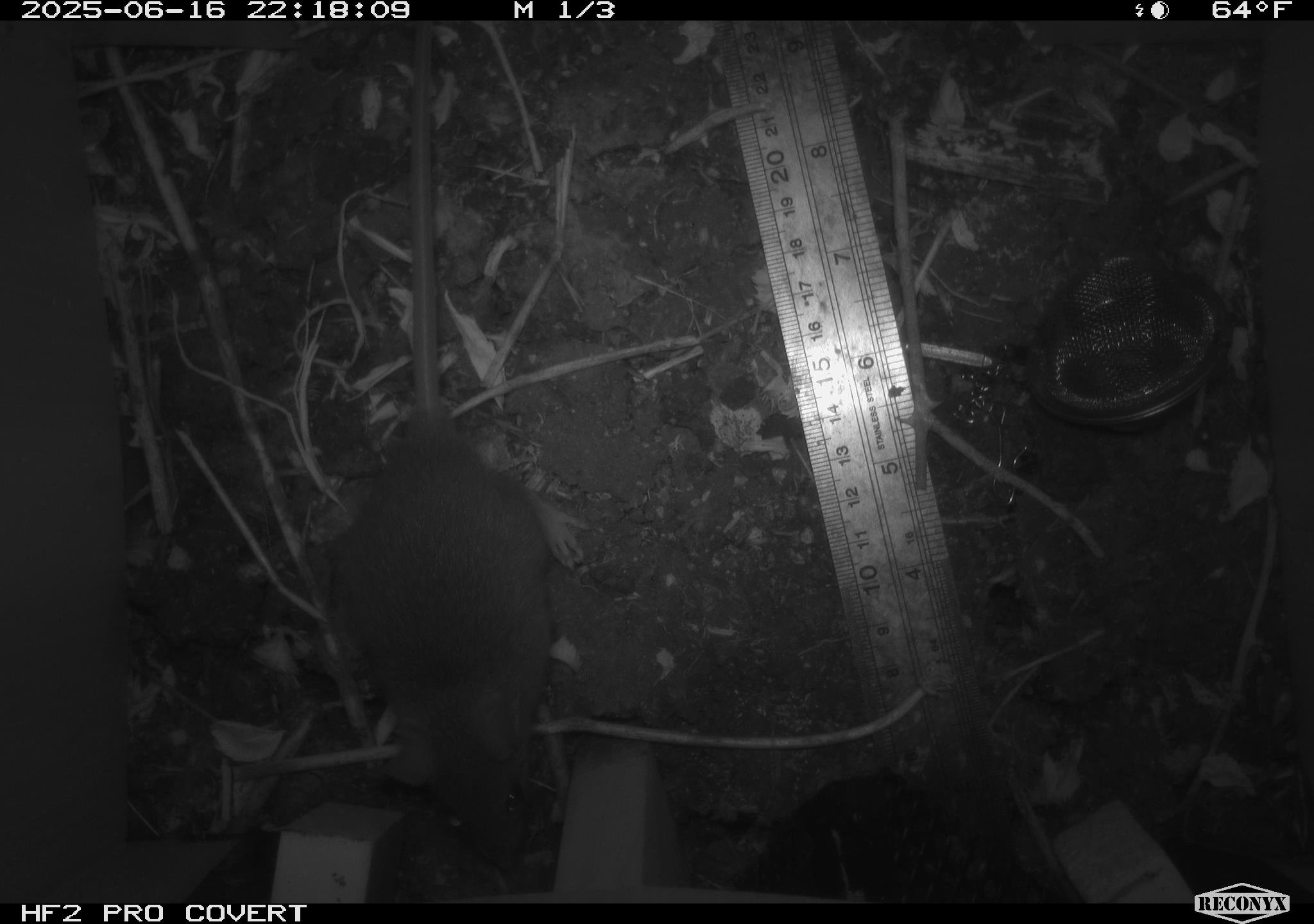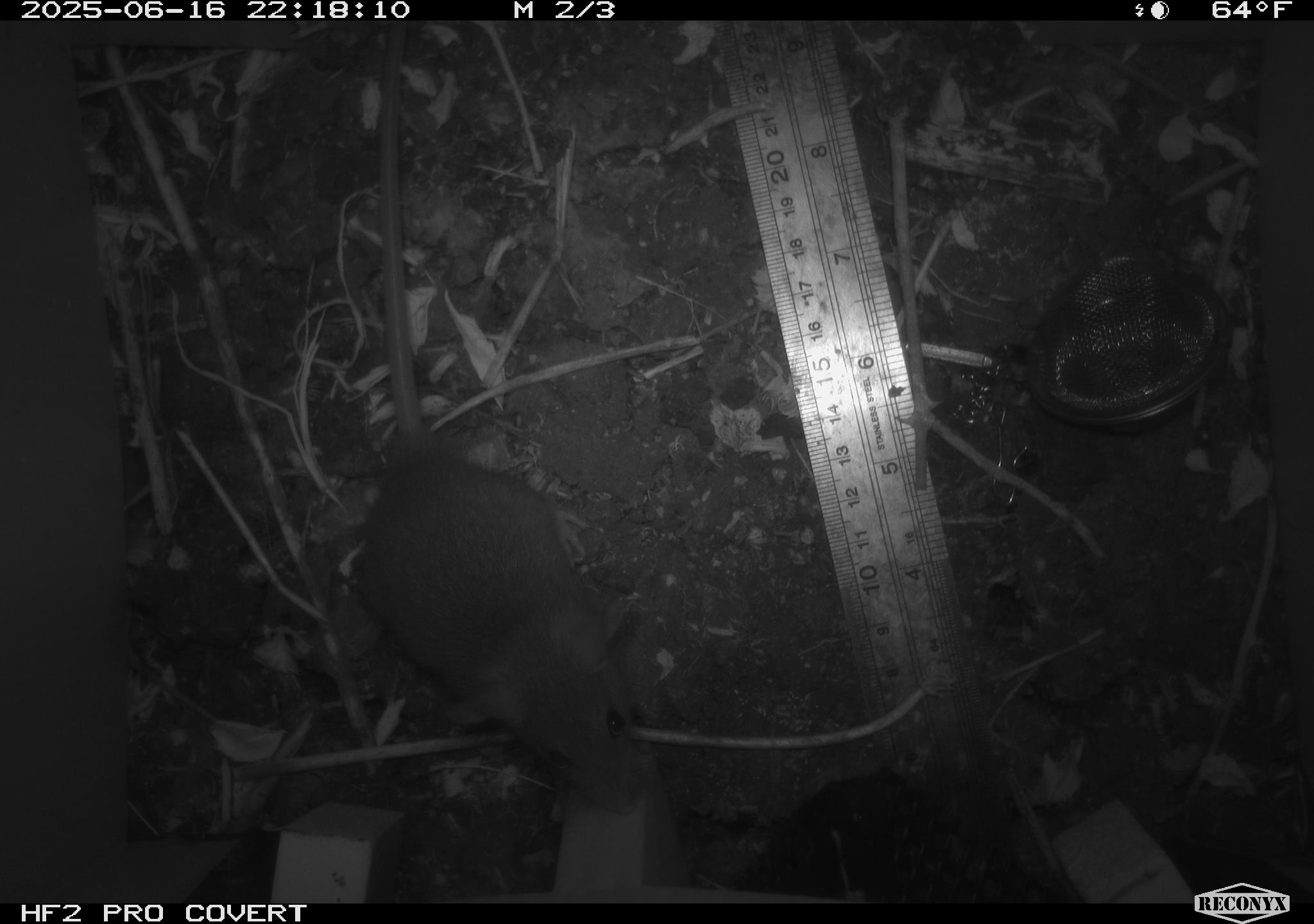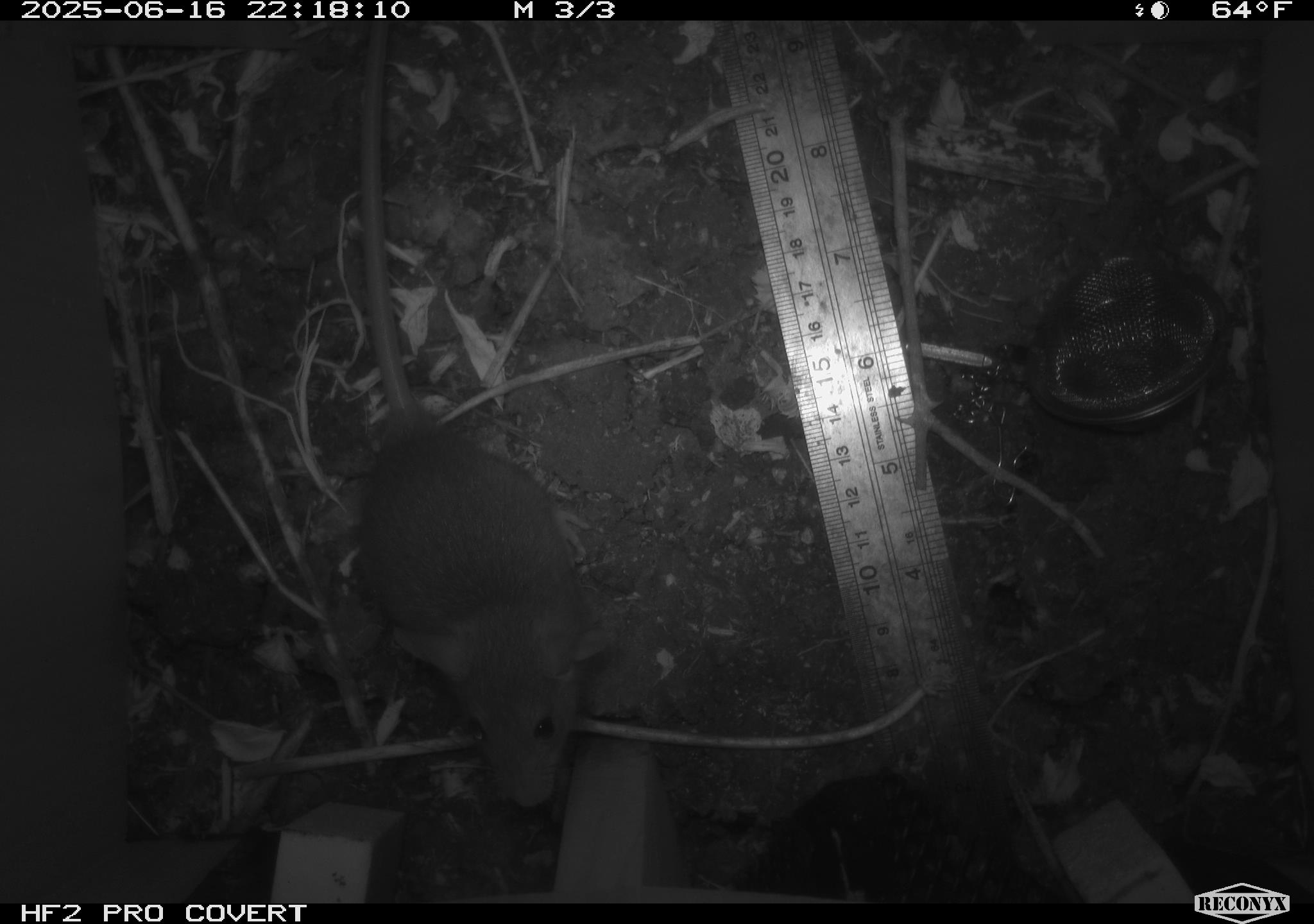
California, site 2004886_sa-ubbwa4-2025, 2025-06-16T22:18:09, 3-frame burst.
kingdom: Animalia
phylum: Chordata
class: Mammalia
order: Rodentia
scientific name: Rodentia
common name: rodent